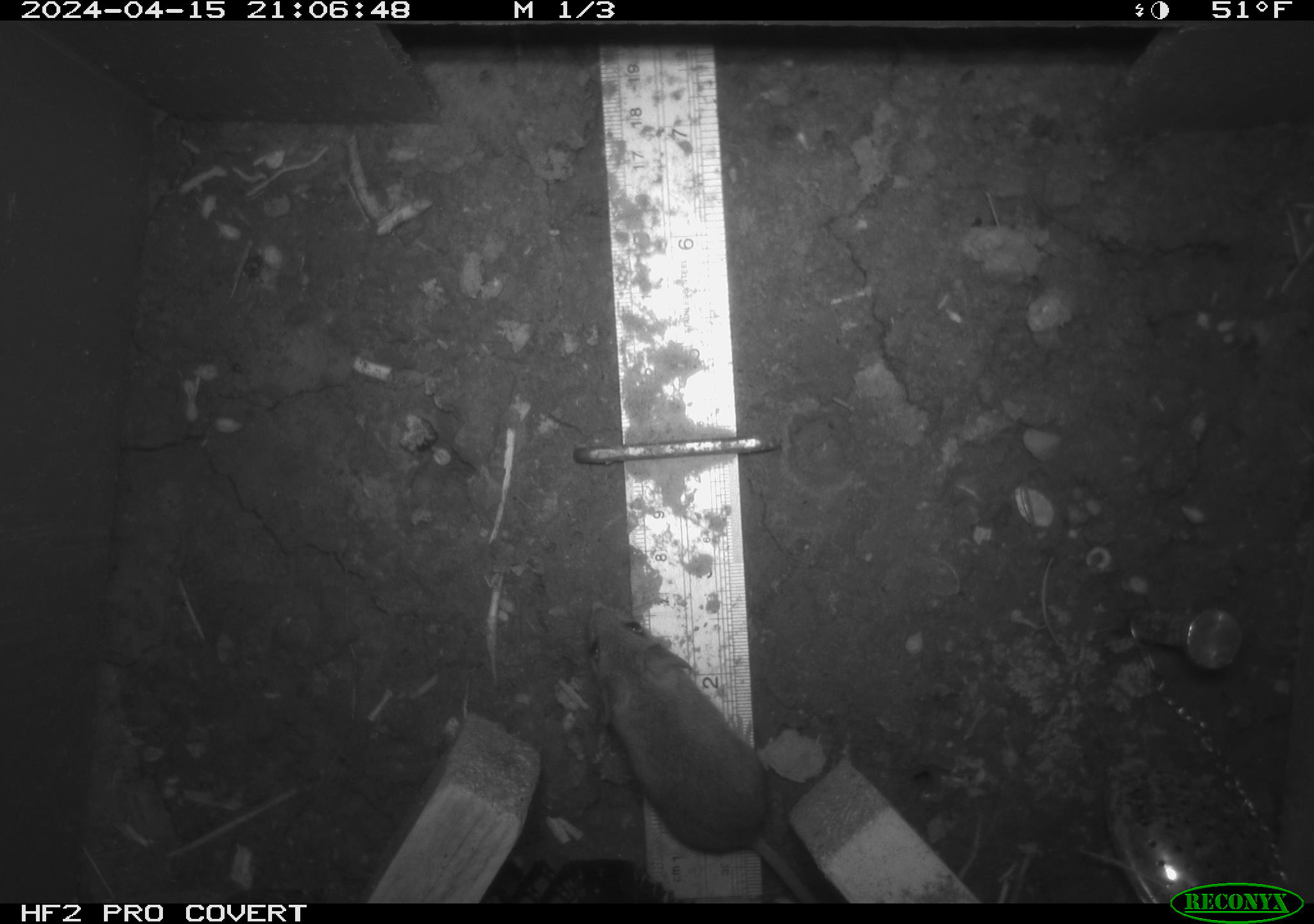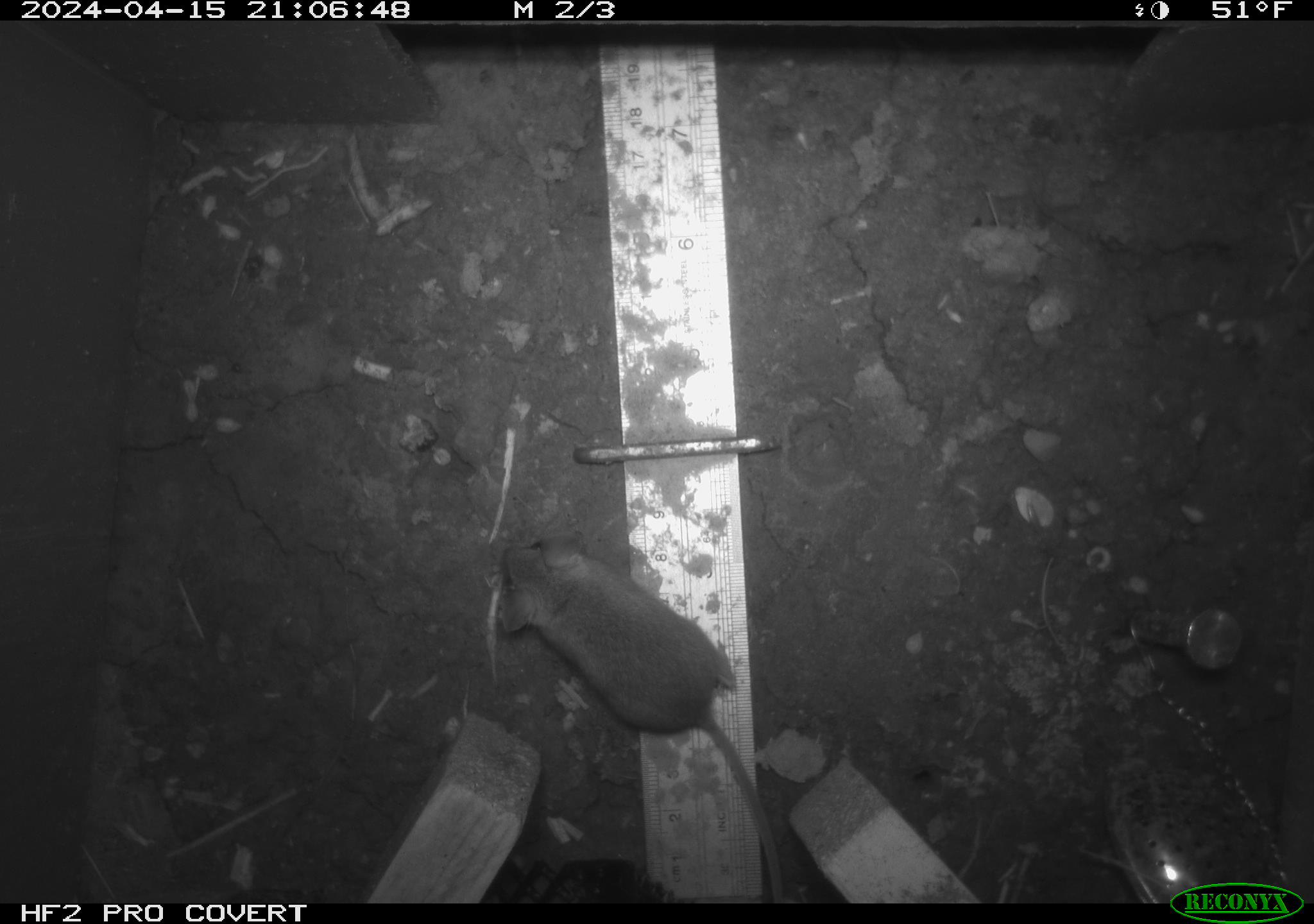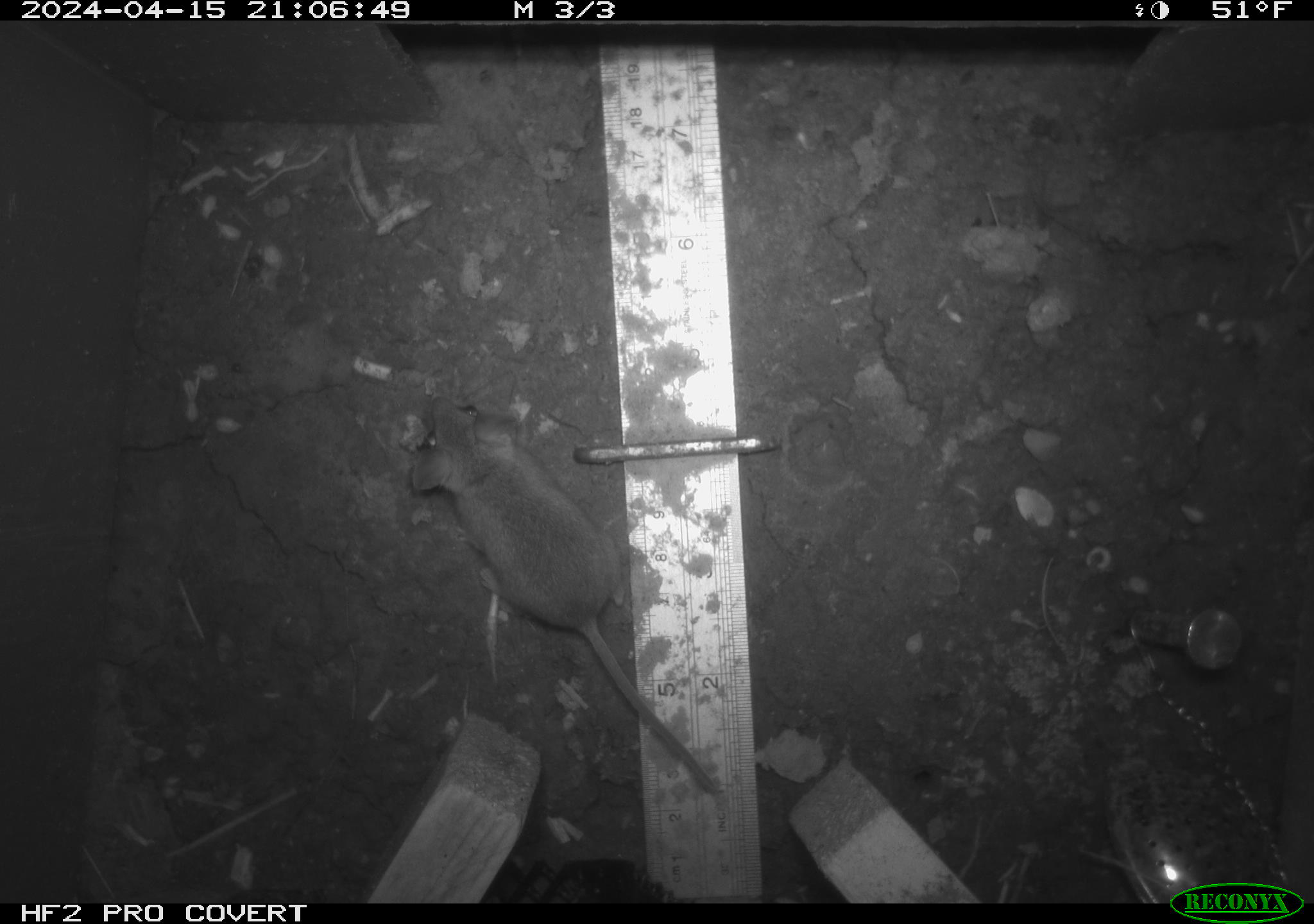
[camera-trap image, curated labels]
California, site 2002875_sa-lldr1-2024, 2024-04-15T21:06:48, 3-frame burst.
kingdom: Animalia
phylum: Chordata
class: Mammalia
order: Rodentia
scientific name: Rodentia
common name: mouse species